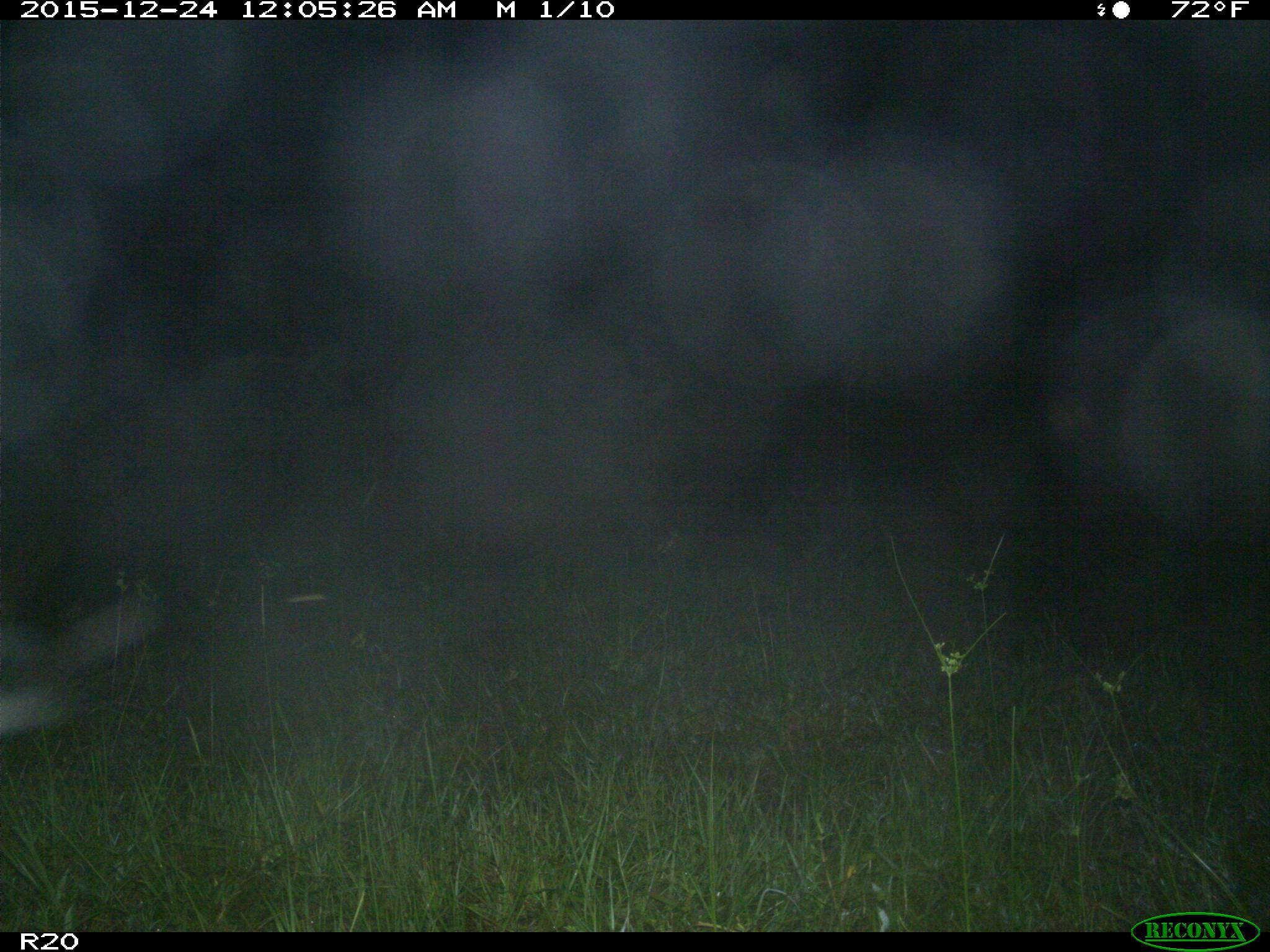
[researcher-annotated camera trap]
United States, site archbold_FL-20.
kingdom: Animalia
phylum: Chordata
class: Mammalia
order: Artiodactyla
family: Bovidae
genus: Bos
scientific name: Bos taurus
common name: domestic cow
Bos taurus (domestic cow).